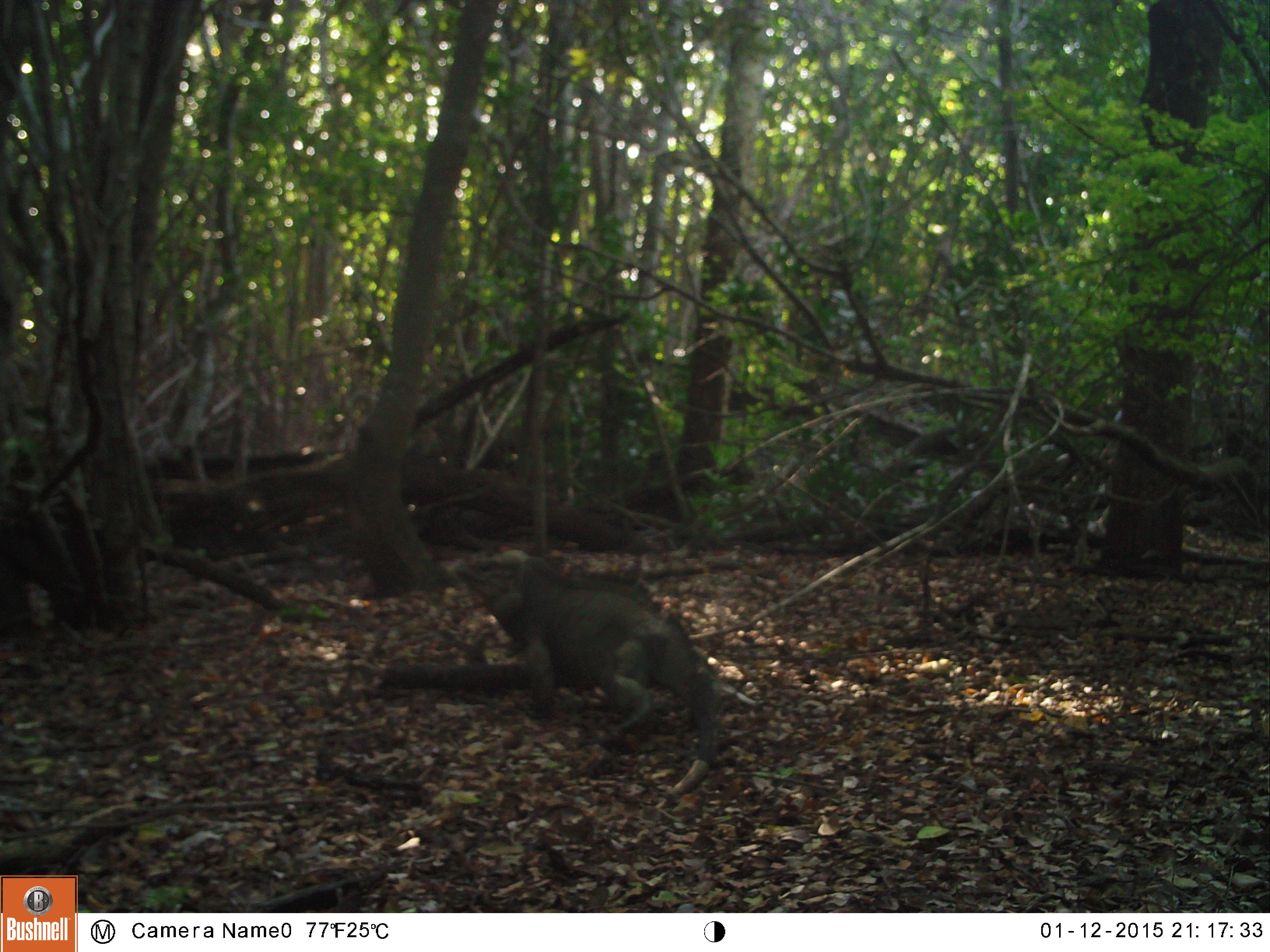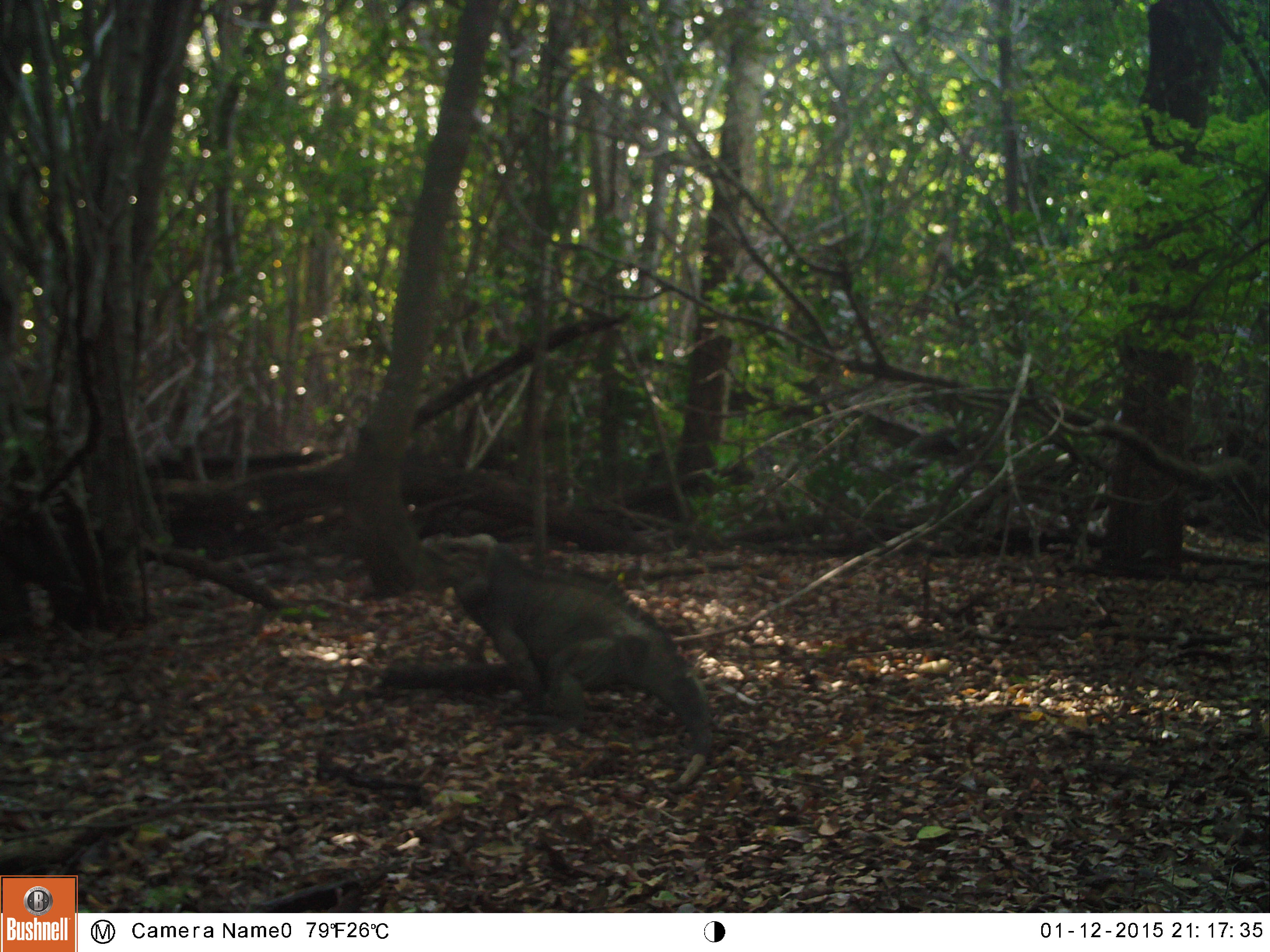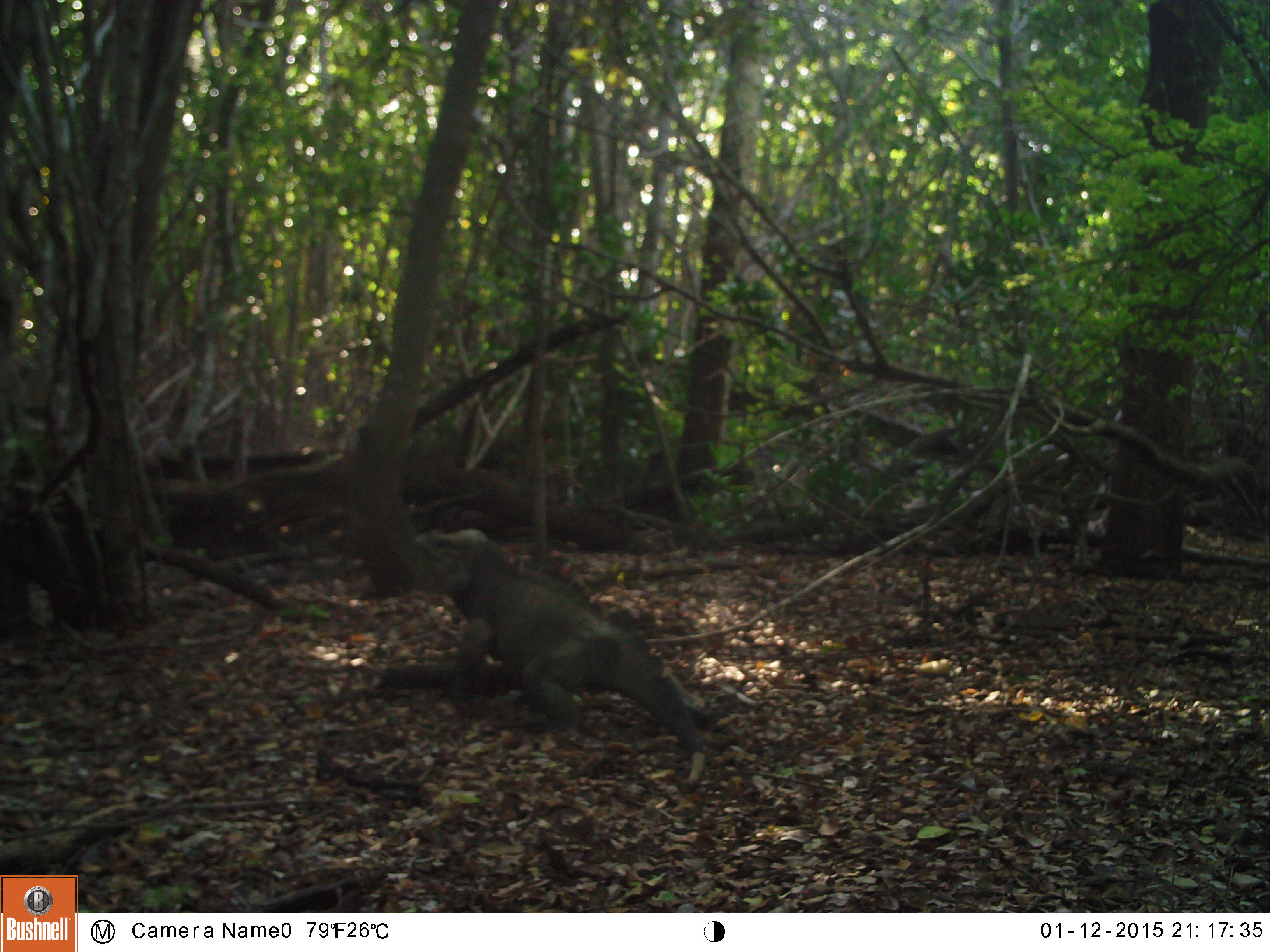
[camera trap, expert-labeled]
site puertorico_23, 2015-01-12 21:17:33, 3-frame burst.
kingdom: Animalia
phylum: Chordata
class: Reptilia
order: Squamata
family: Iguanidae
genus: Iguana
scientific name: Iguana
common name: typical iguanas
Iguana (typical iguanas).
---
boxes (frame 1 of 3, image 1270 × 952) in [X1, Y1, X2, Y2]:
iguana: [441, 546, 719, 770]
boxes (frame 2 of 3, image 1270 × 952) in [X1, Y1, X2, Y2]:
iguana: [435, 535, 705, 782]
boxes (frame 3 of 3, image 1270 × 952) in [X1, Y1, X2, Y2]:
iguana: [428, 528, 701, 784]